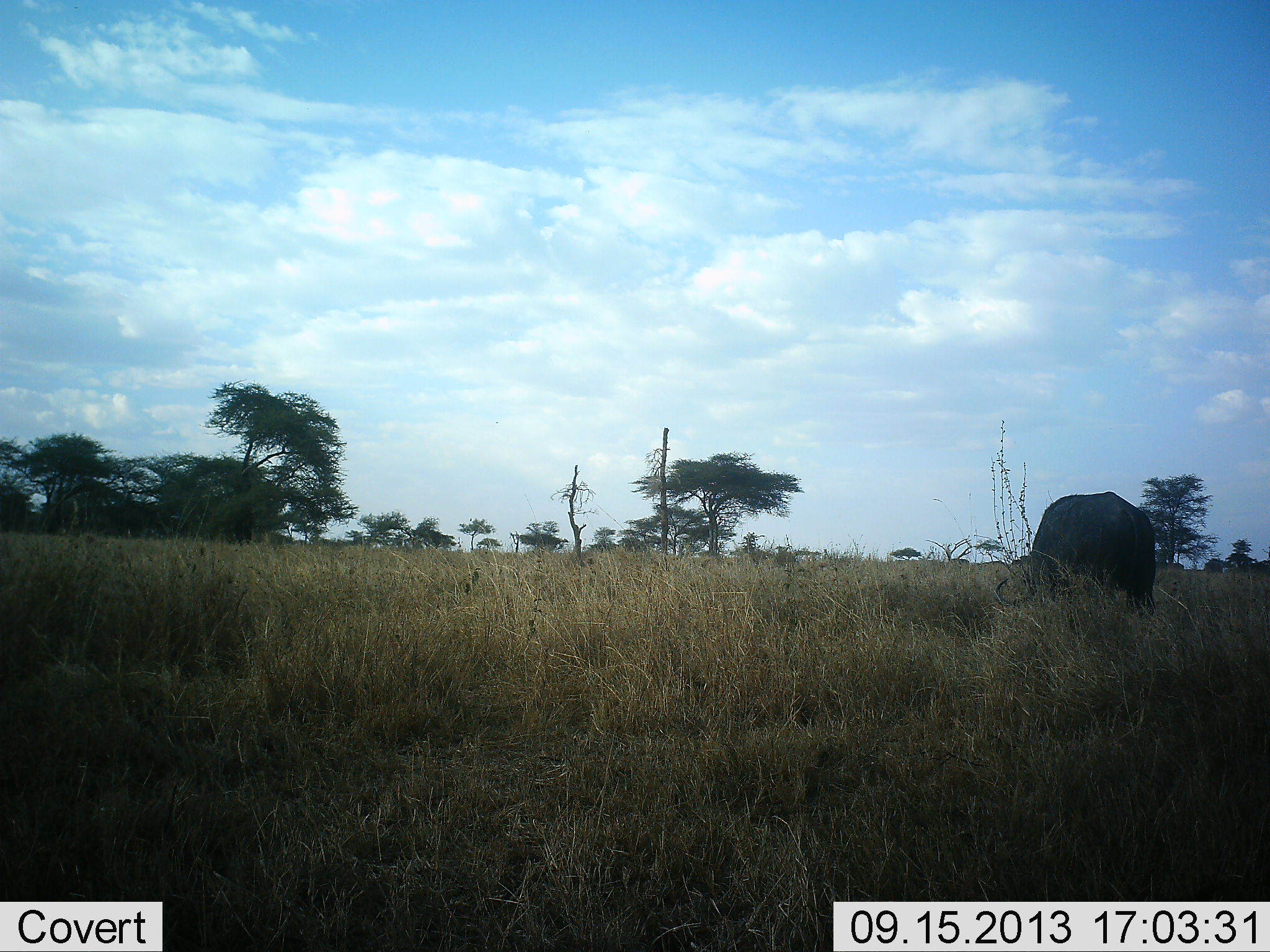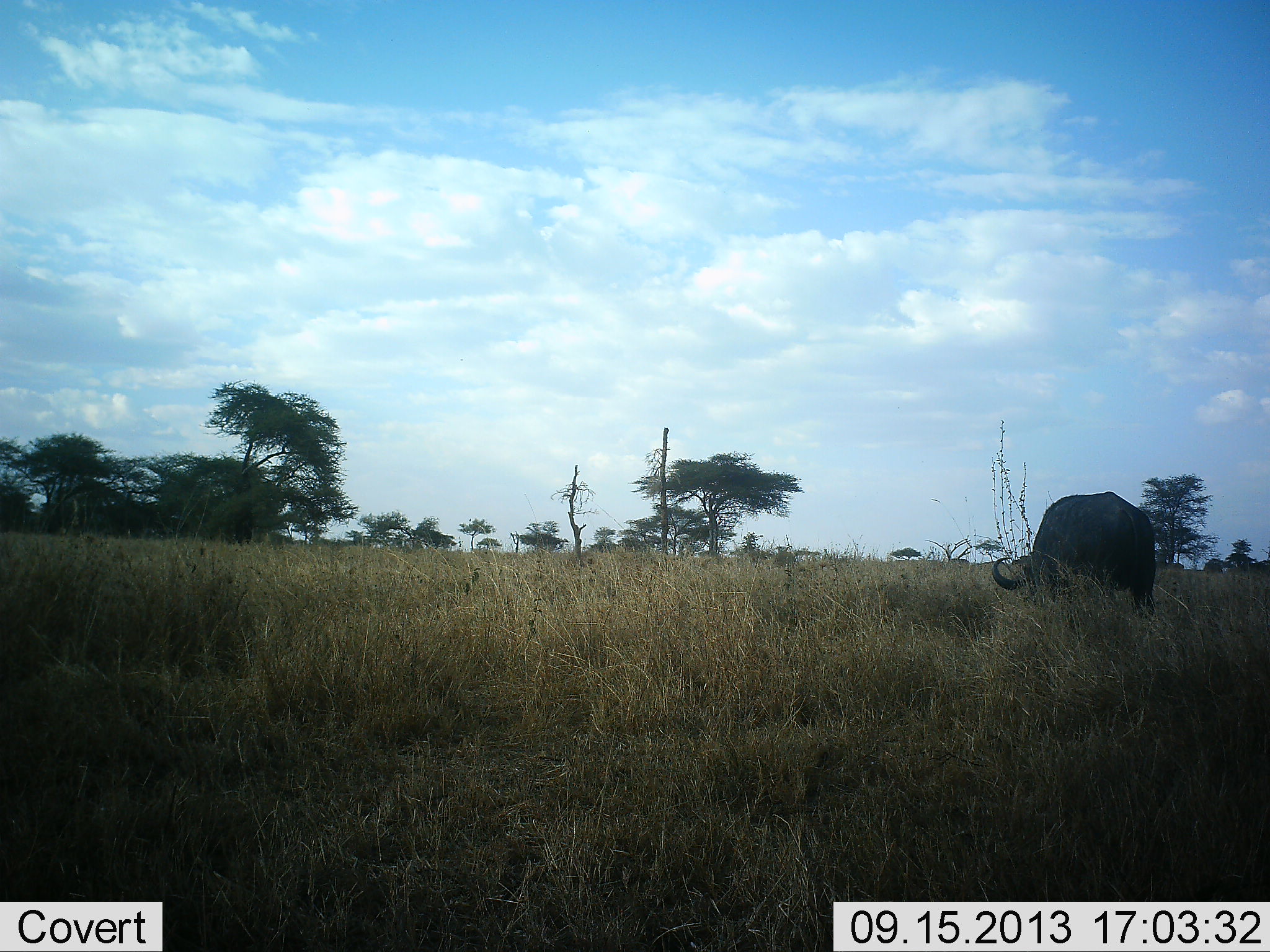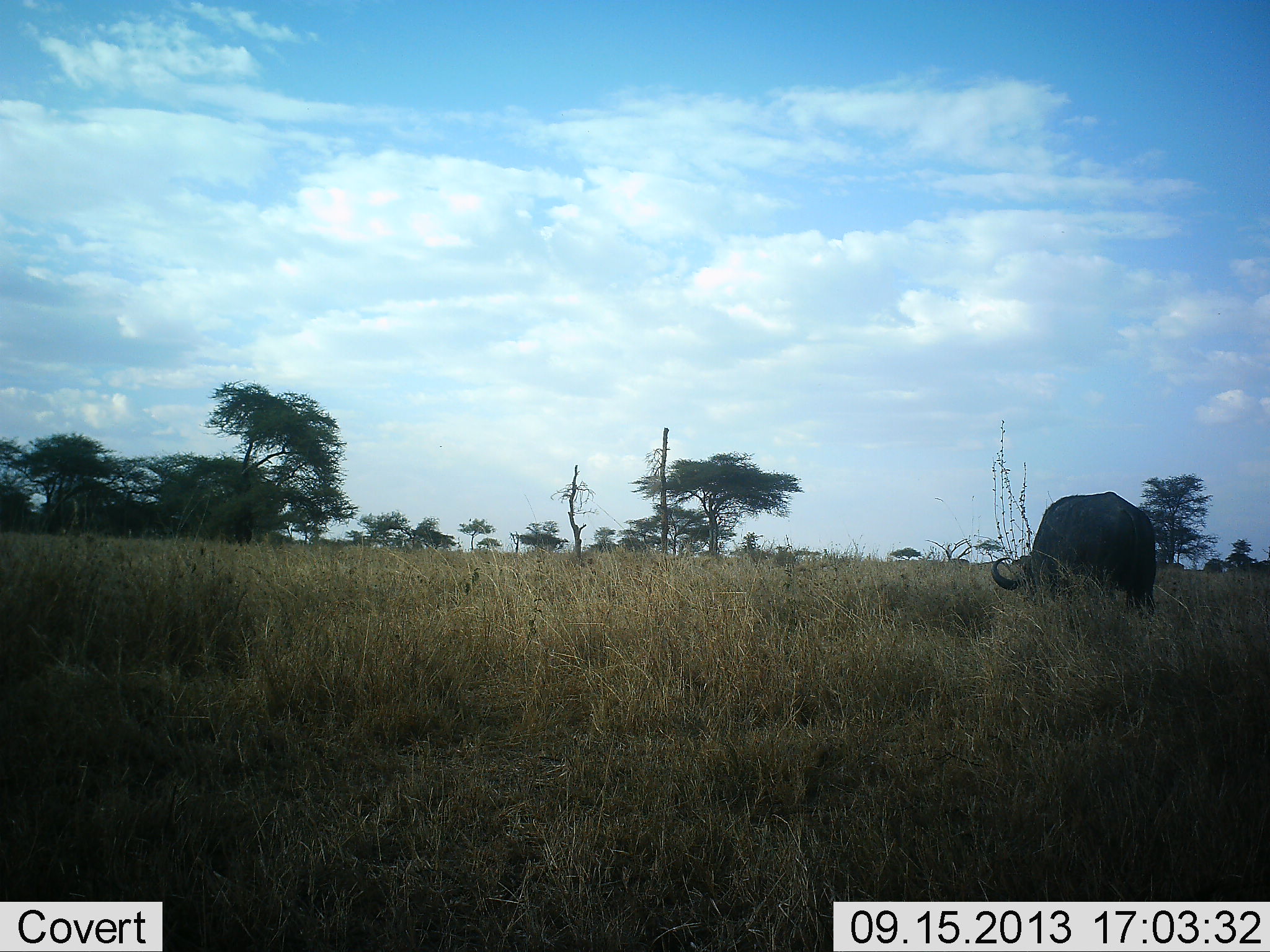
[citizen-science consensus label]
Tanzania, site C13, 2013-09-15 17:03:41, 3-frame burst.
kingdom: Animalia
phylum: Chordata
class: Mammalia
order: Artiodactyla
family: Bovidae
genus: Syncerus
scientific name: Syncerus caffer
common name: cape buffalo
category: buffalo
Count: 1.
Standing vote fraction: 0%.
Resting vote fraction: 0%.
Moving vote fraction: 10%.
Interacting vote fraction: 0%.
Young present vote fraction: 0%.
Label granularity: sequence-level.